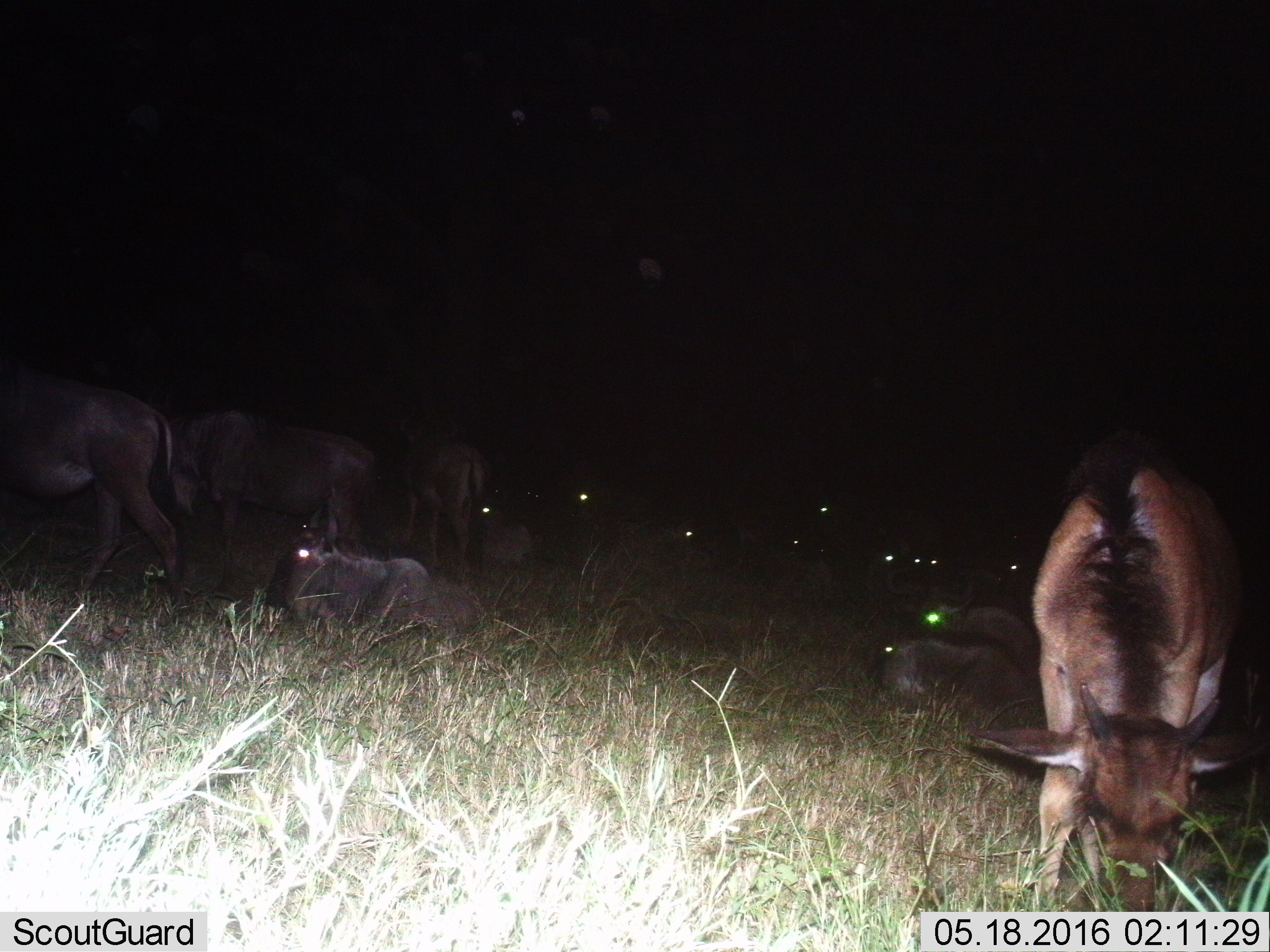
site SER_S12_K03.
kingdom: Animalia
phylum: Chordata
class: Mammalia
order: Artiodactyla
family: Bovidae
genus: Connochaetes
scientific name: Connochaetes taurinus taurinus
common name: blue wildebeest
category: wildebeestblue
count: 11-50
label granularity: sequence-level